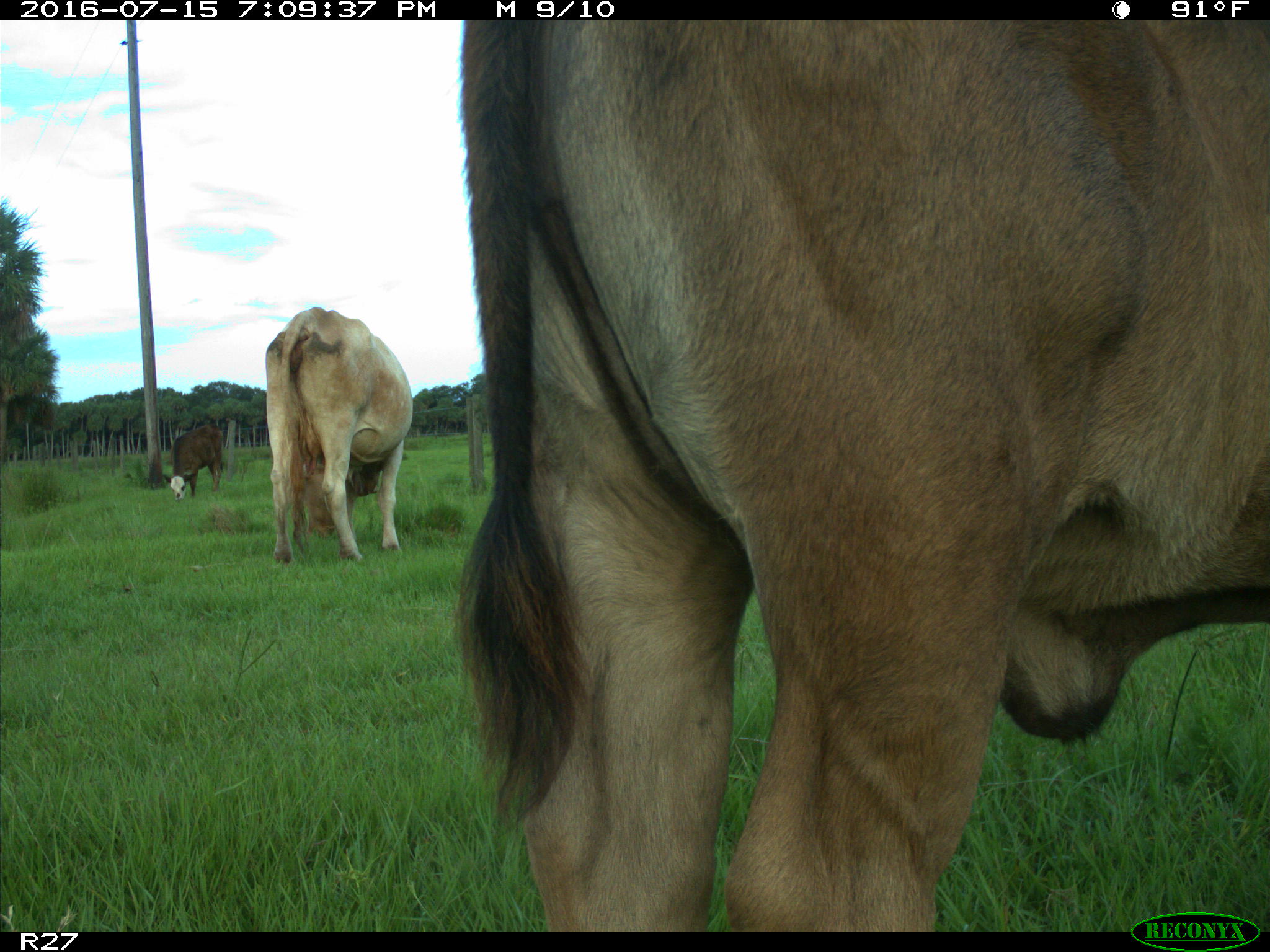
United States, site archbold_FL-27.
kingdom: Animalia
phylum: Chordata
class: Mammalia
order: Artiodactyla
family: Bovidae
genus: Bos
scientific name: Bos taurus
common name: domestic cow